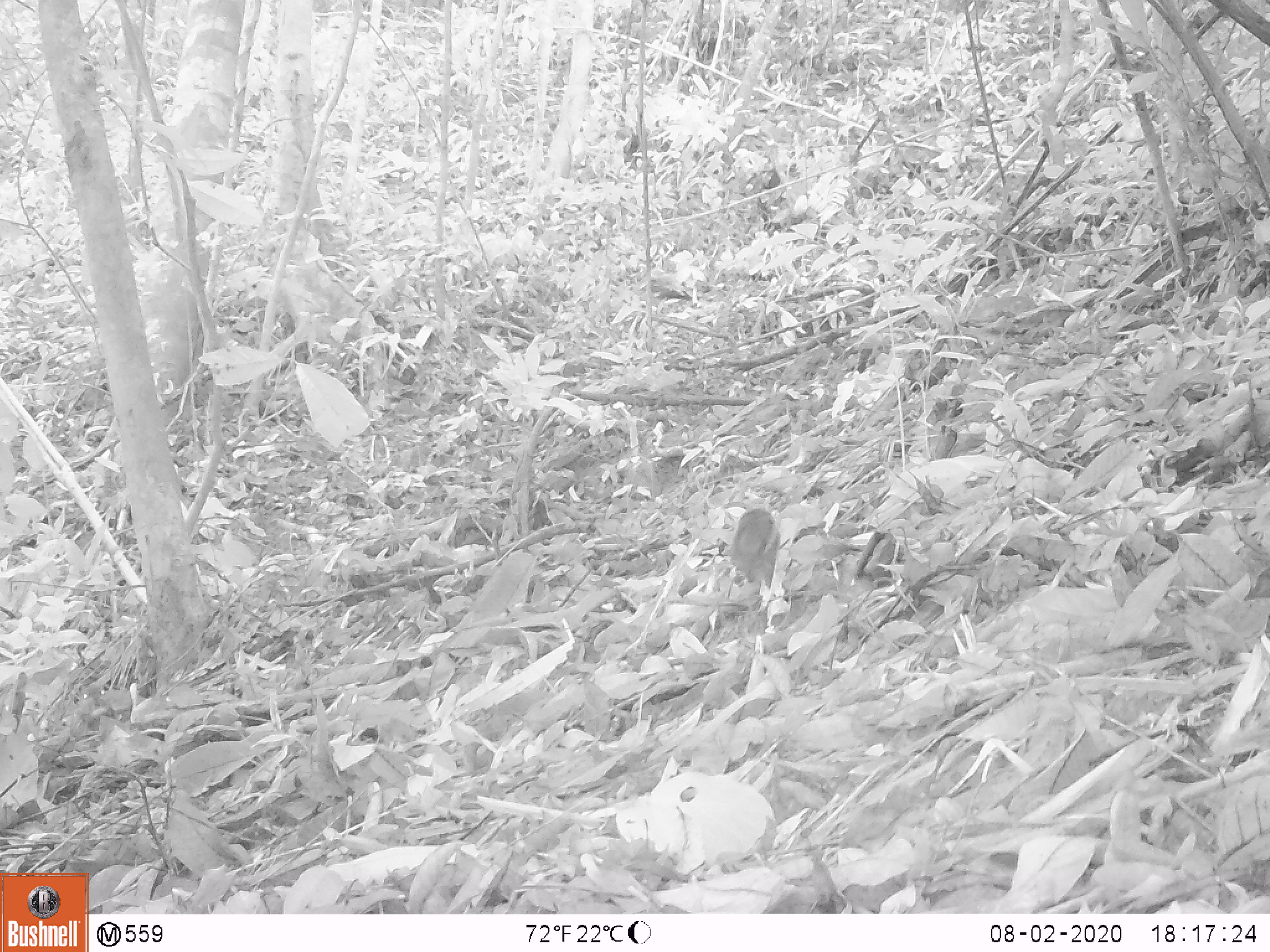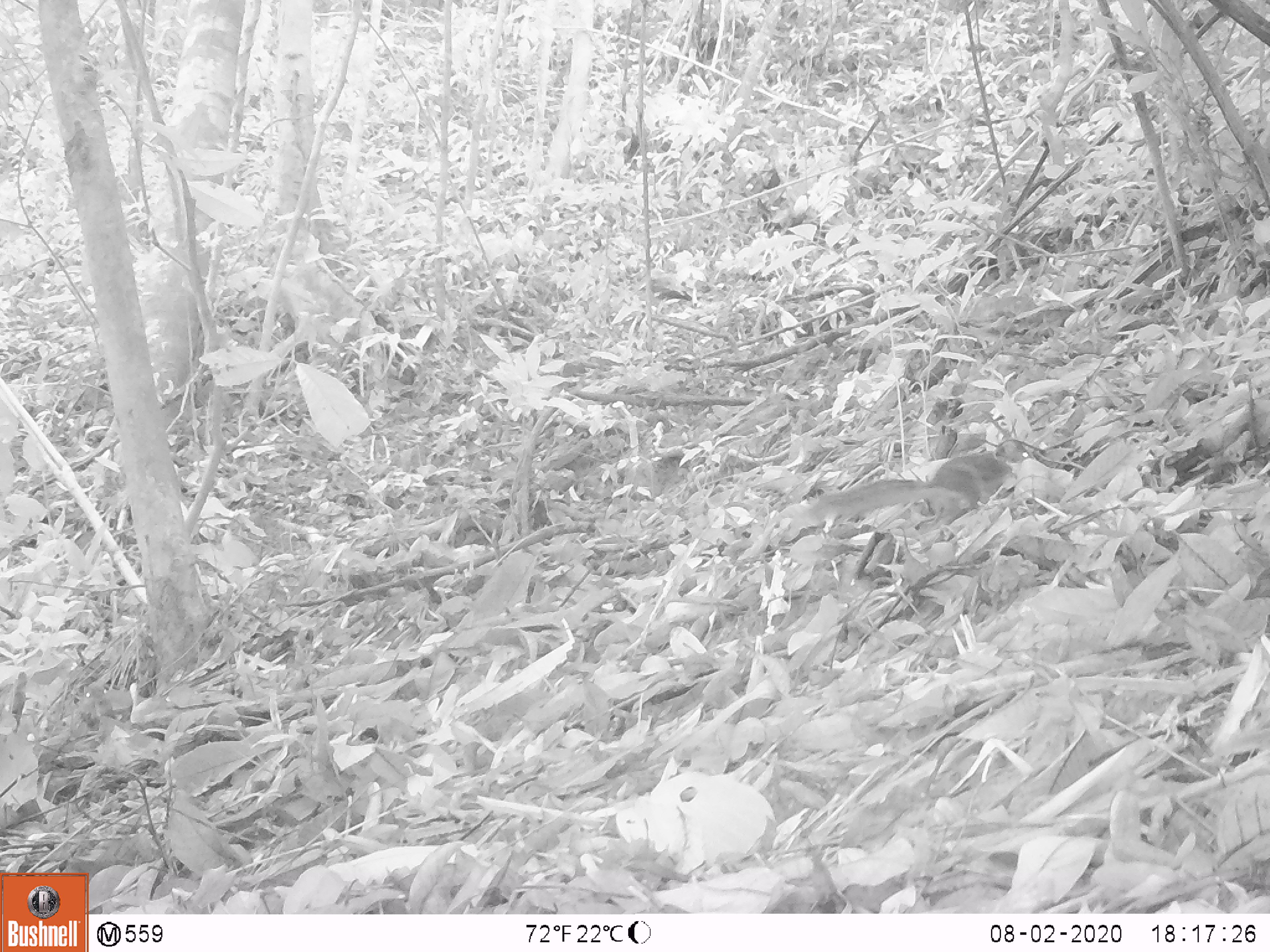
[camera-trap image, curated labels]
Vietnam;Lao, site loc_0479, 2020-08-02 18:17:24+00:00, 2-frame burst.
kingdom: Animalia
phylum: Chordata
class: Mammalia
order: Rodentia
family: Sciuridae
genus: Sciurus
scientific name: Sciurus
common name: squirrel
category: unidentified squirrel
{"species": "unidentified squirrel (squirrel) (Sciurus)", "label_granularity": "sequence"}